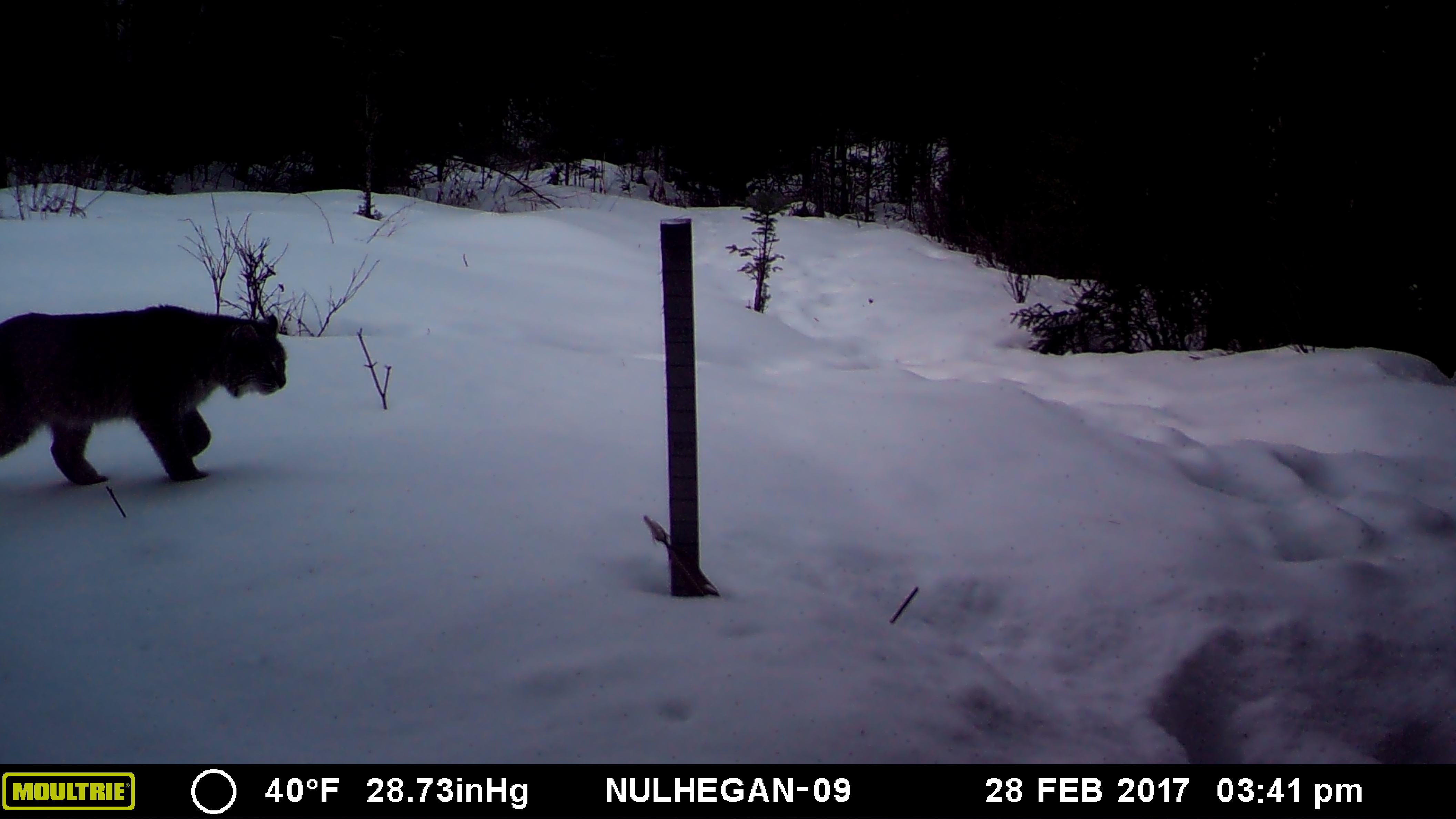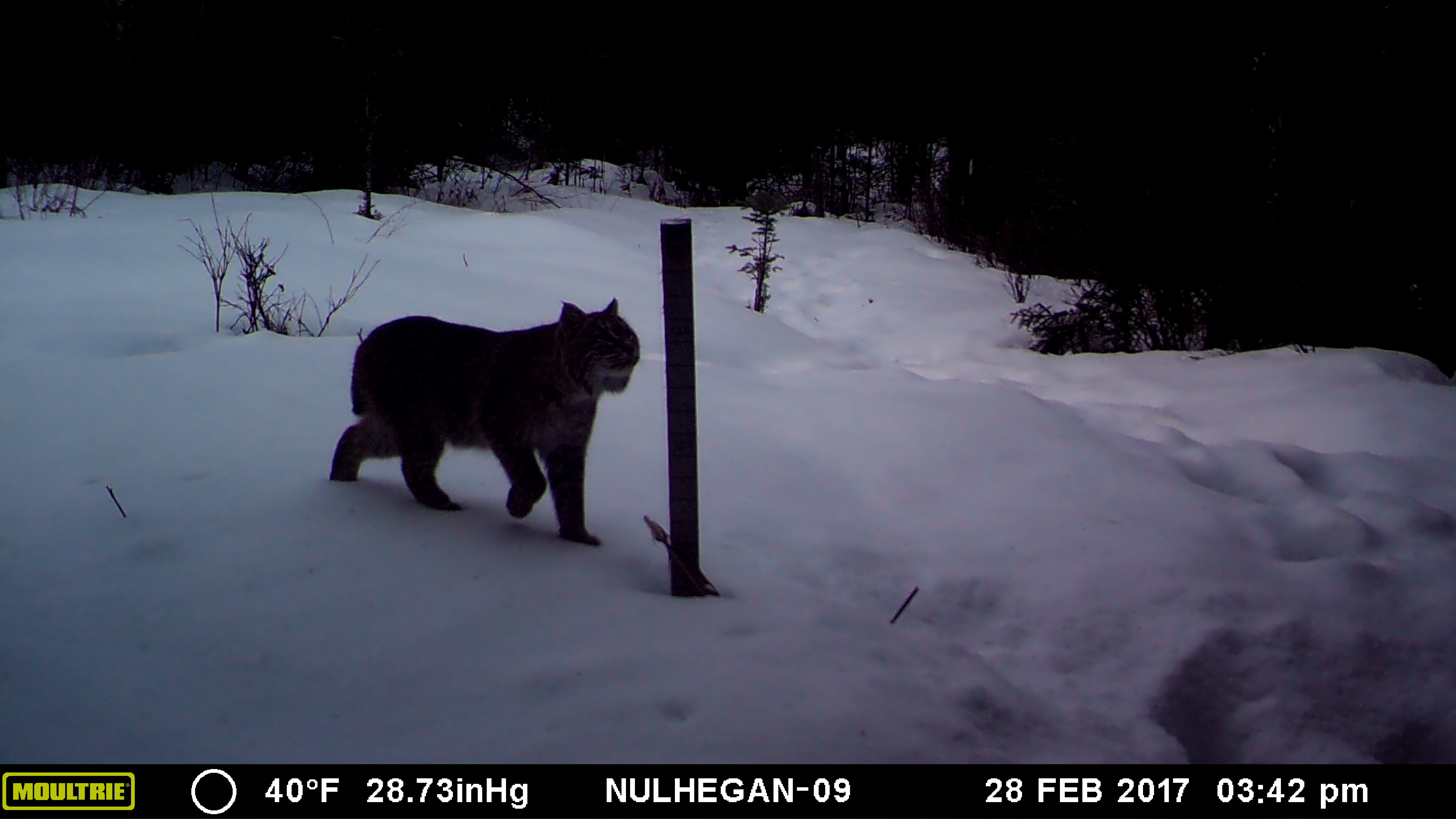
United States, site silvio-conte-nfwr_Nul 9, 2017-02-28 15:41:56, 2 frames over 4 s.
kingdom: Animalia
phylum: Chordata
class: Mammalia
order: Carnivora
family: Felidae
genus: Lynx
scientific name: Lynx rufus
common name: bobcat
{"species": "bobcat (Lynx rufus)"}